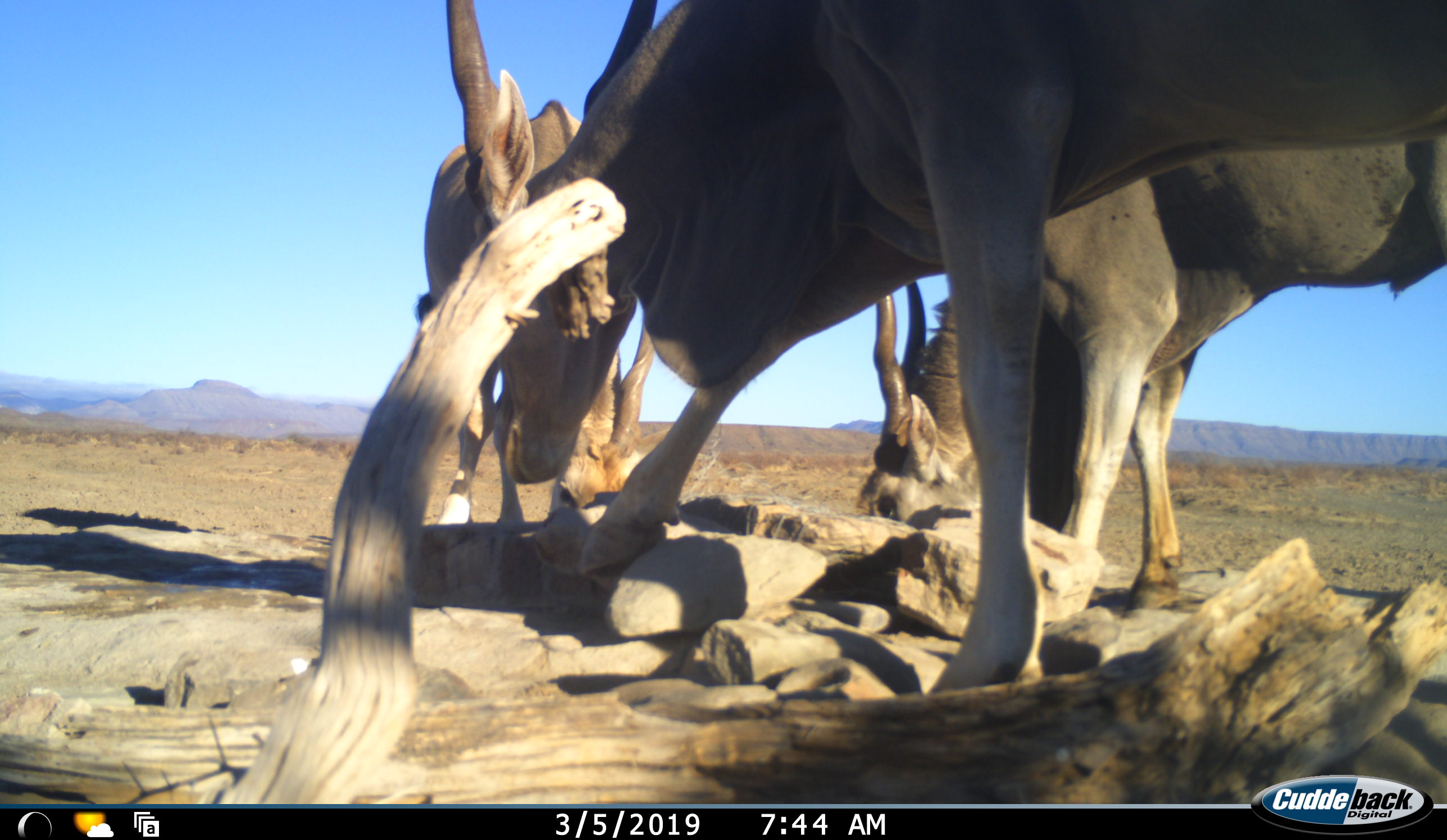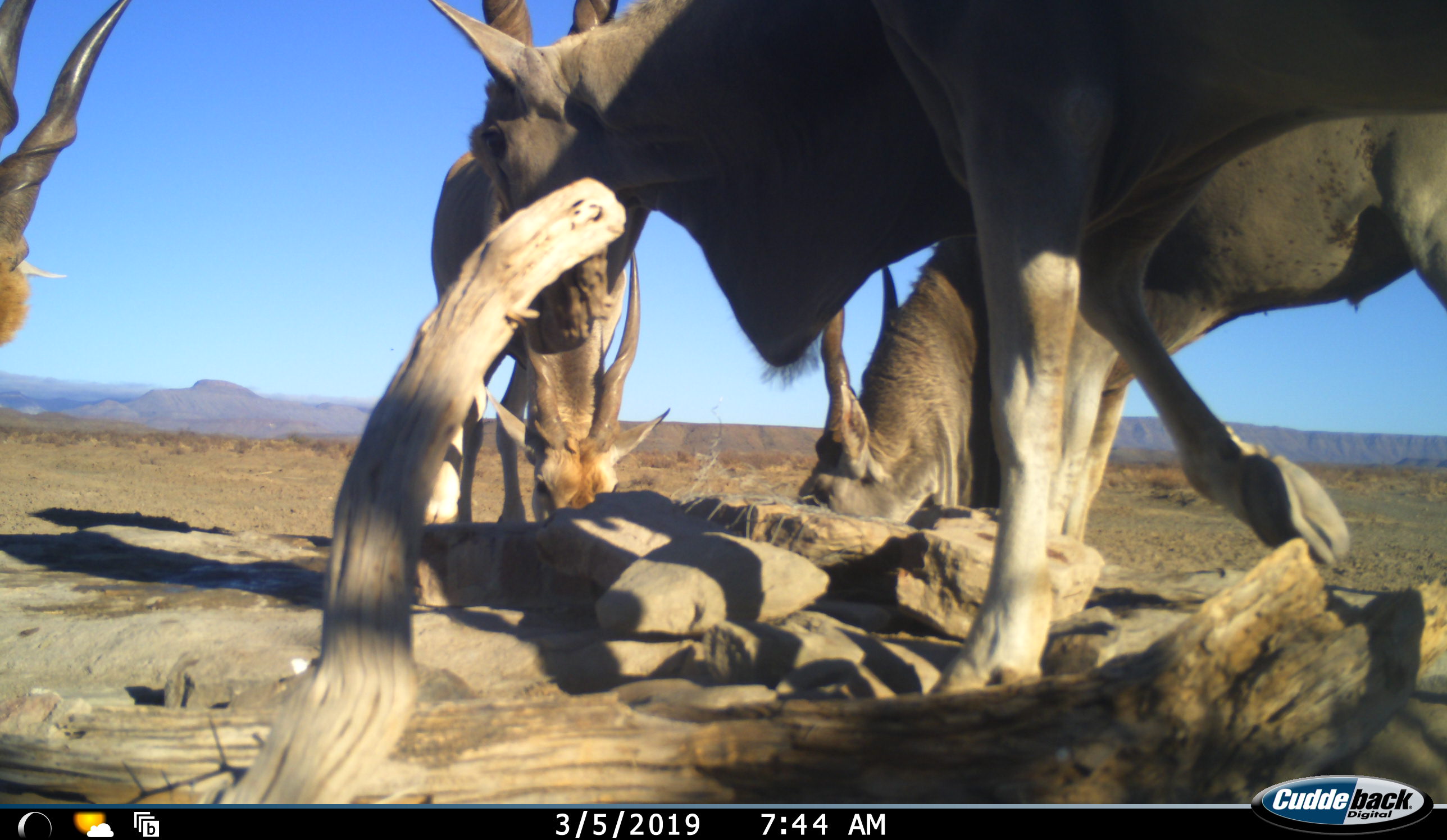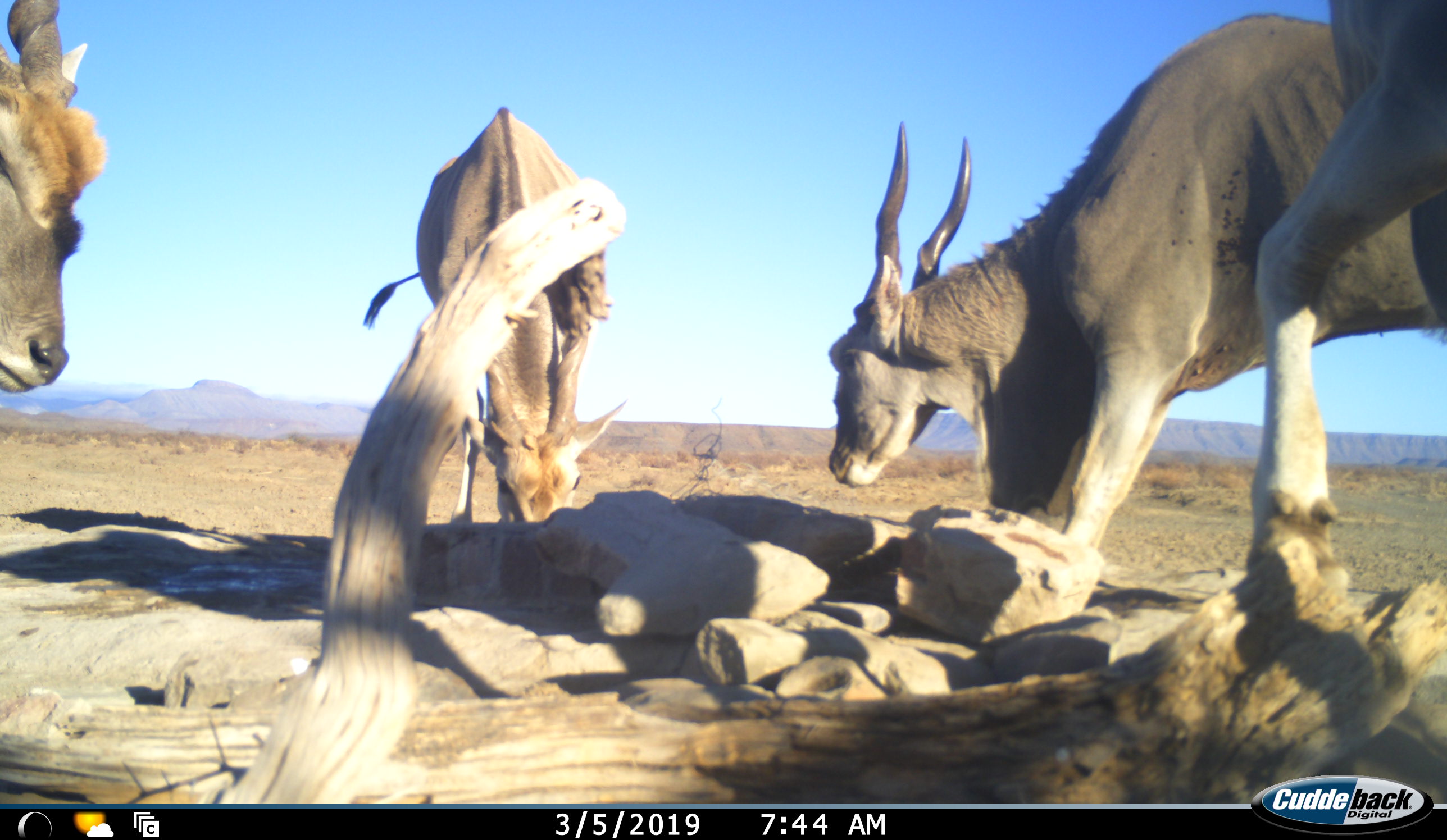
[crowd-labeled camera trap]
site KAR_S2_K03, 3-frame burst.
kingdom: Animalia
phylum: Chordata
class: Mammalia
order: Artiodactyla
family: Bovidae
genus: Tragelaphus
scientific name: Tragelaphus oryx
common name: eland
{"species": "eland (Tragelaphus oryx)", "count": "4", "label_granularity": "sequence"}